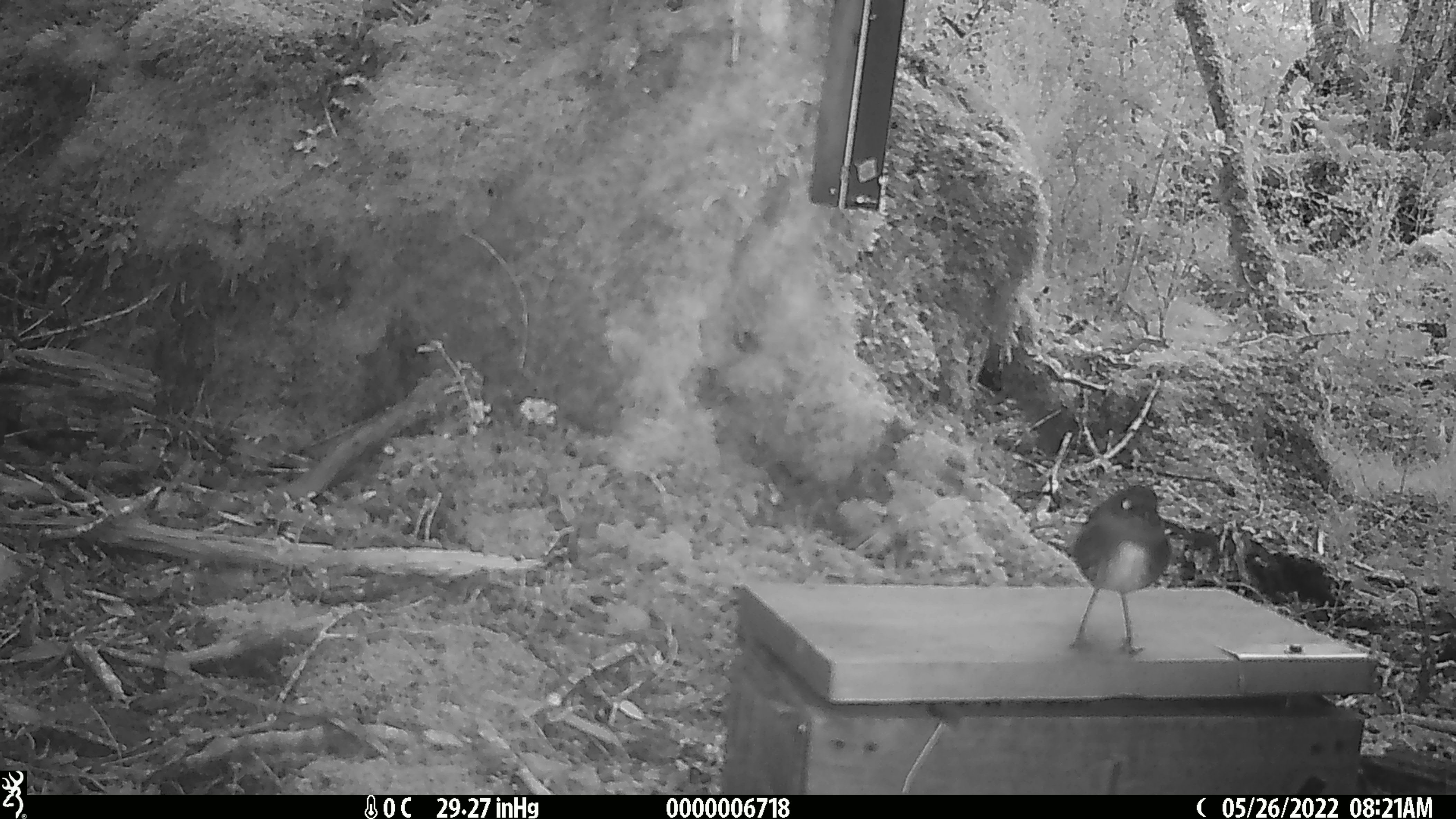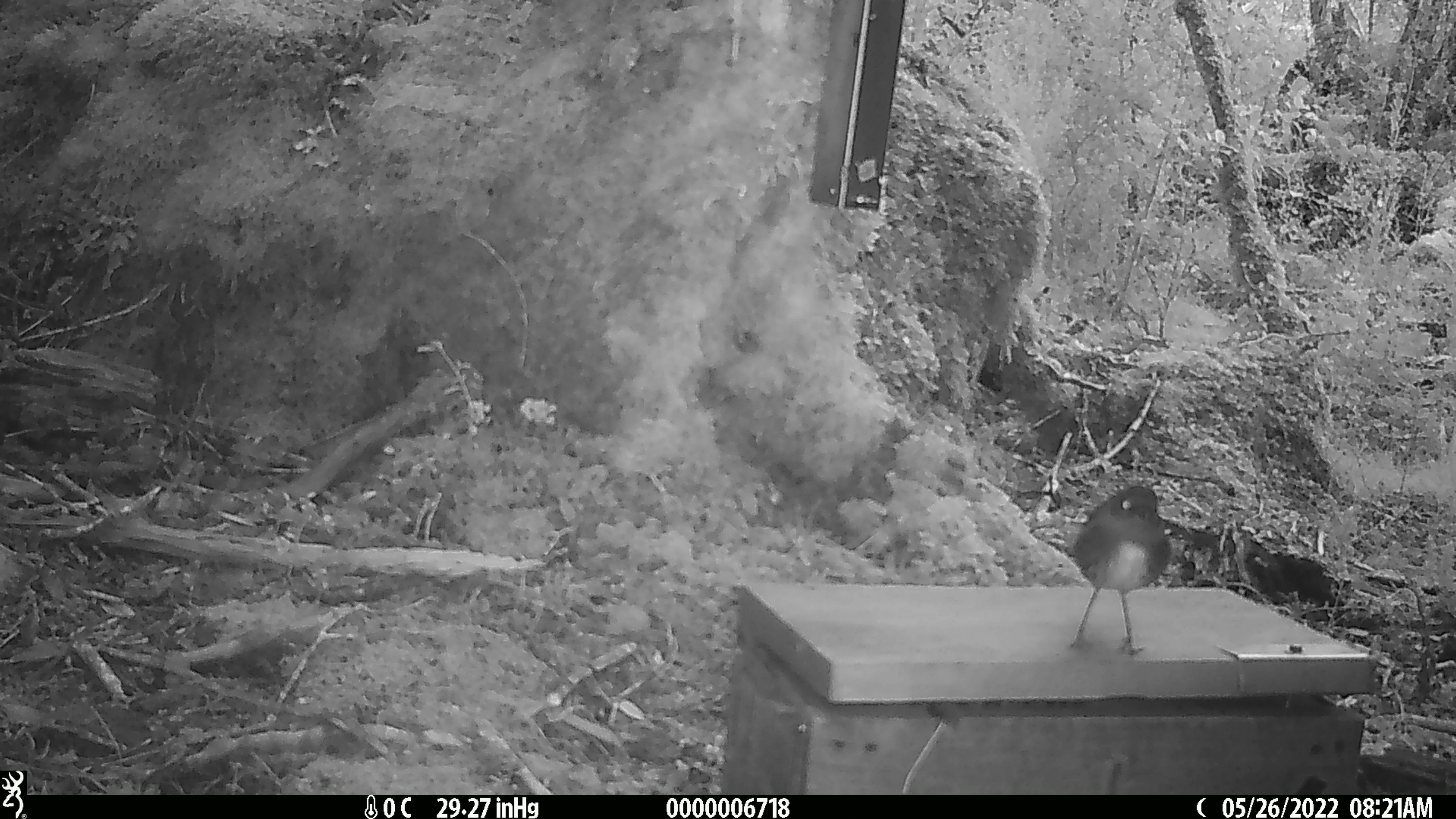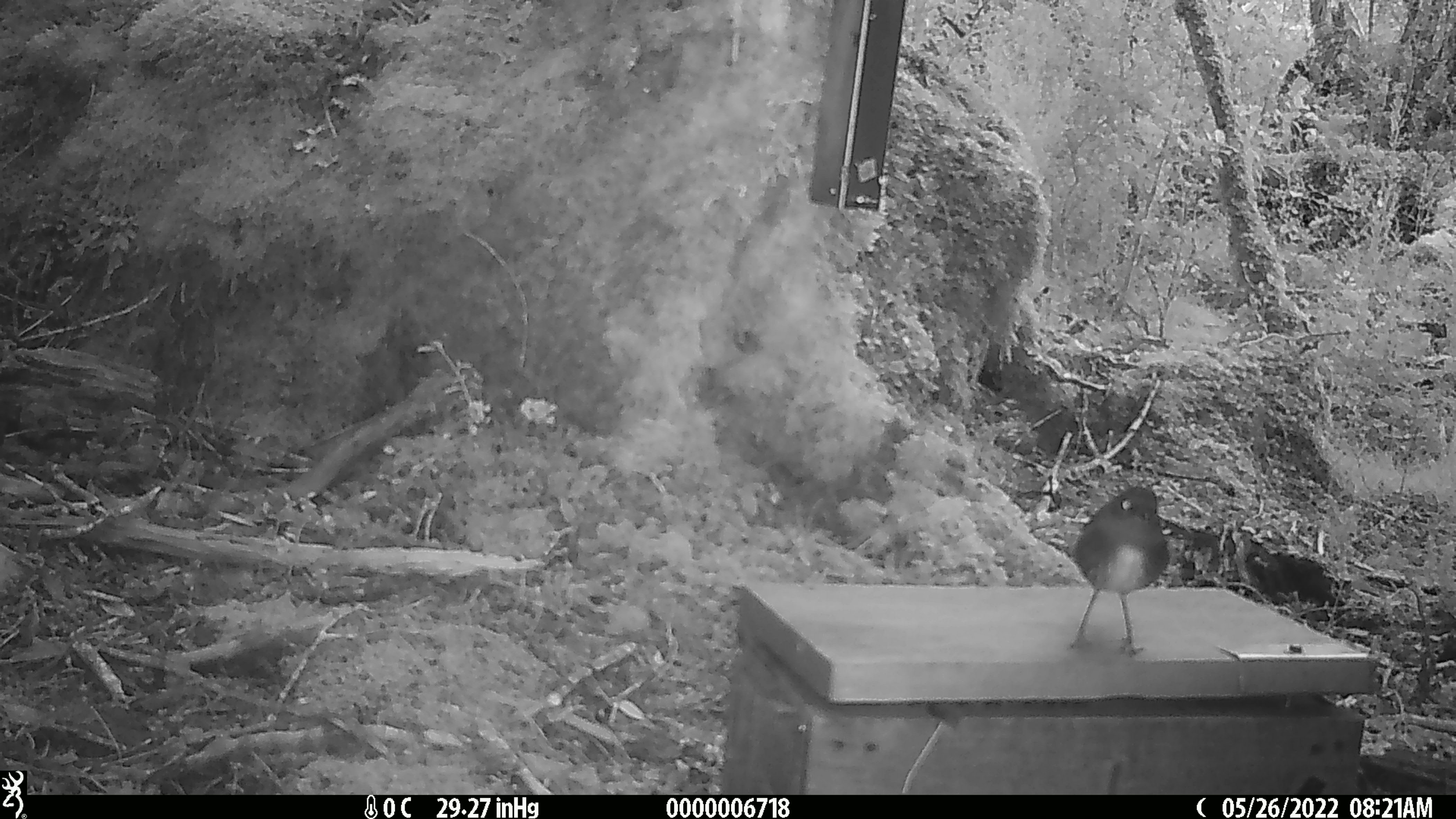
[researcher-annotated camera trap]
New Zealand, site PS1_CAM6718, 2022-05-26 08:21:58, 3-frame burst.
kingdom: Animalia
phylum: Chordata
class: Aves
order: Passeriformes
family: Petroicidae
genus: Petroica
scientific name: Petroica australis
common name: new zealand robin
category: robin